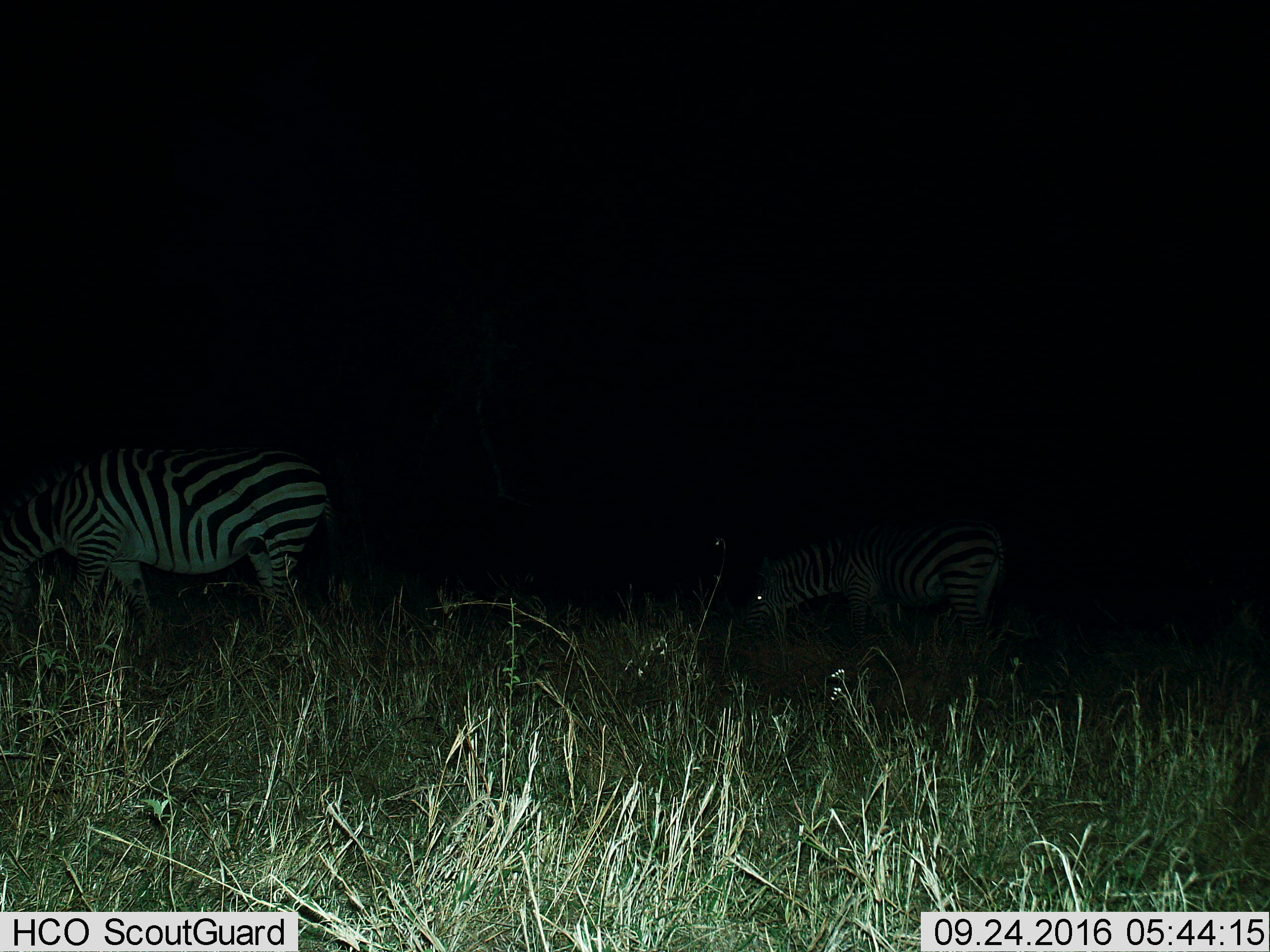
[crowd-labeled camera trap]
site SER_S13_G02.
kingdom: Animalia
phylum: Chordata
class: Mammalia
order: Perissodactyla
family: Equidae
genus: Equus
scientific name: Equus quagga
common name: plains zebra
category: zebraplains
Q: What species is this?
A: Zebraplains (plains zebra) (Equus quagga).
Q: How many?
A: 2.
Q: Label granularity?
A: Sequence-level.